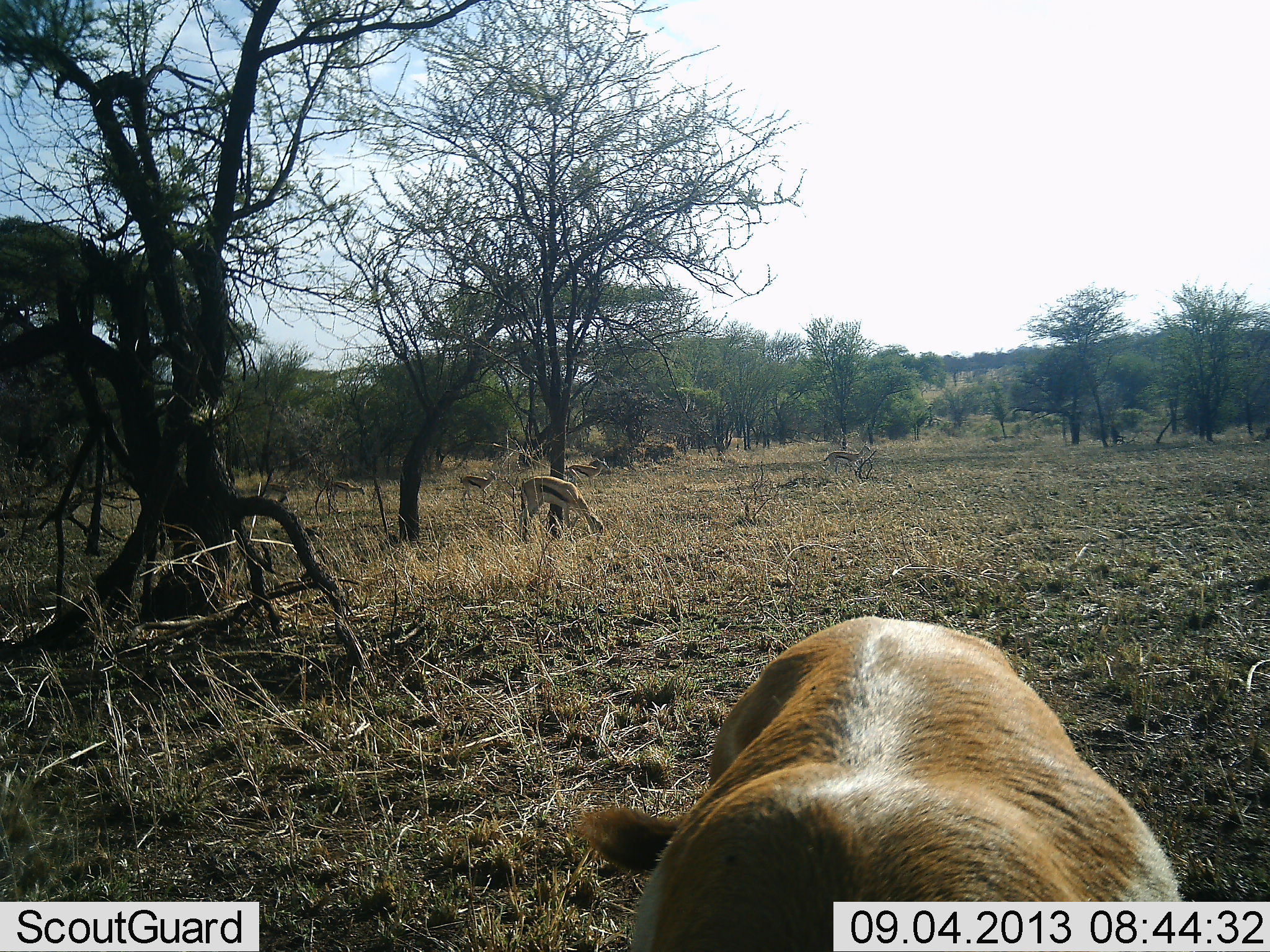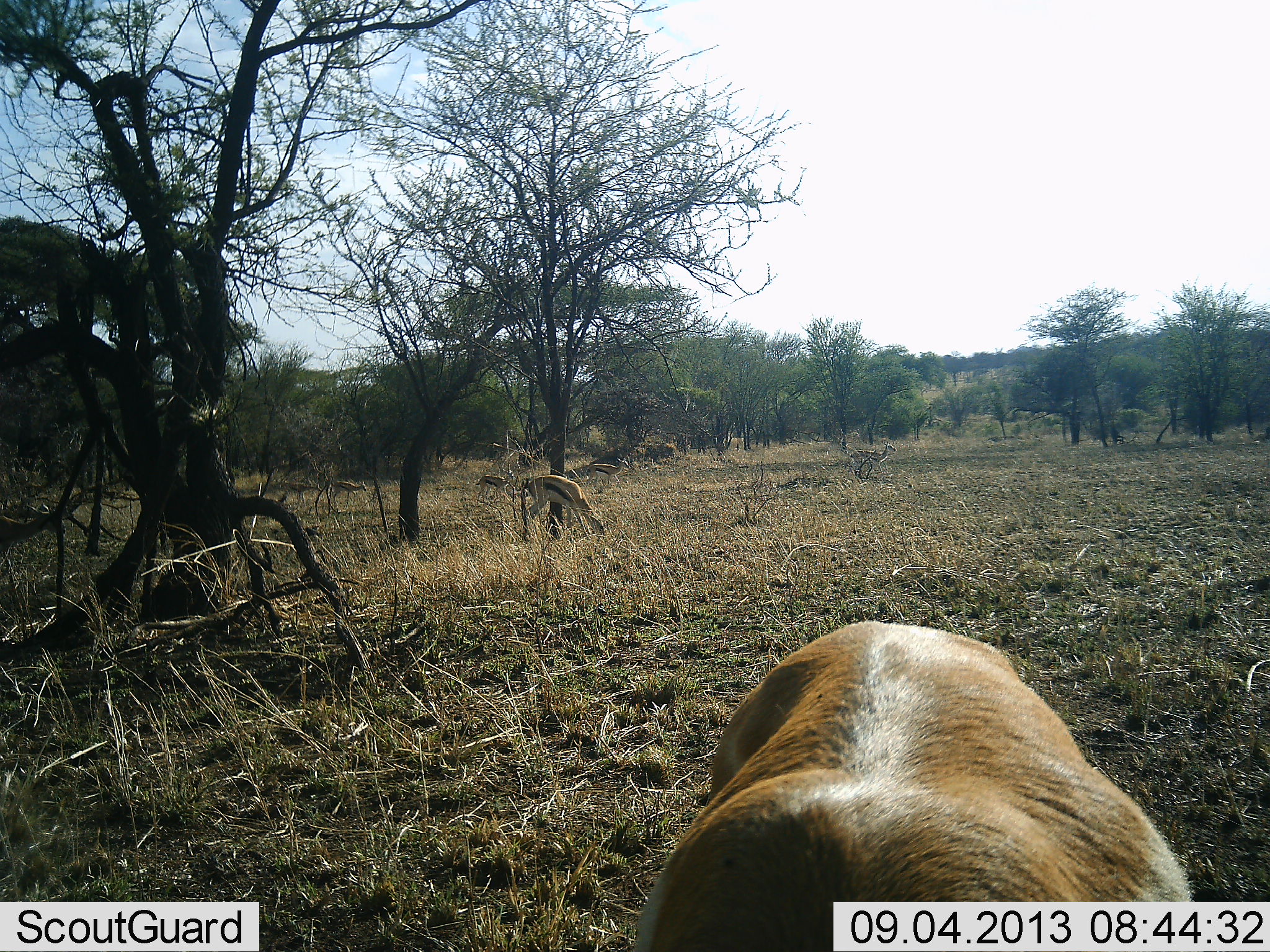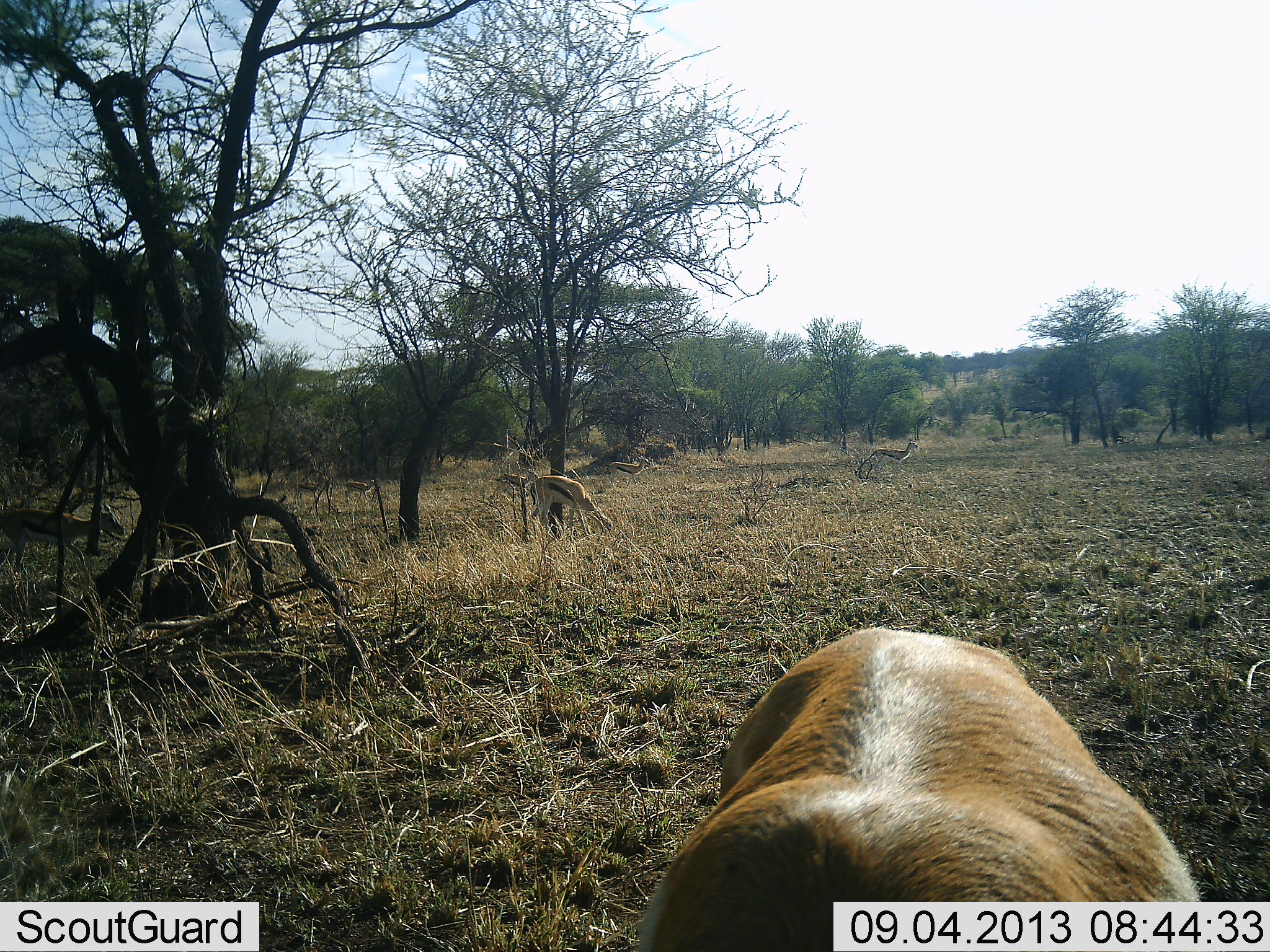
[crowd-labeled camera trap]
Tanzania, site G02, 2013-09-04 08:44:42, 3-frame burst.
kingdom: Animalia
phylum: Chordata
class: Mammalia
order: Artiodactyla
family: Bovidae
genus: Eudorcas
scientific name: Eudorcas thomsonii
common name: thomson's gazelle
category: gazellethomsons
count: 7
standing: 27%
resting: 0%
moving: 55%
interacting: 9%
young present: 0%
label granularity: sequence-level